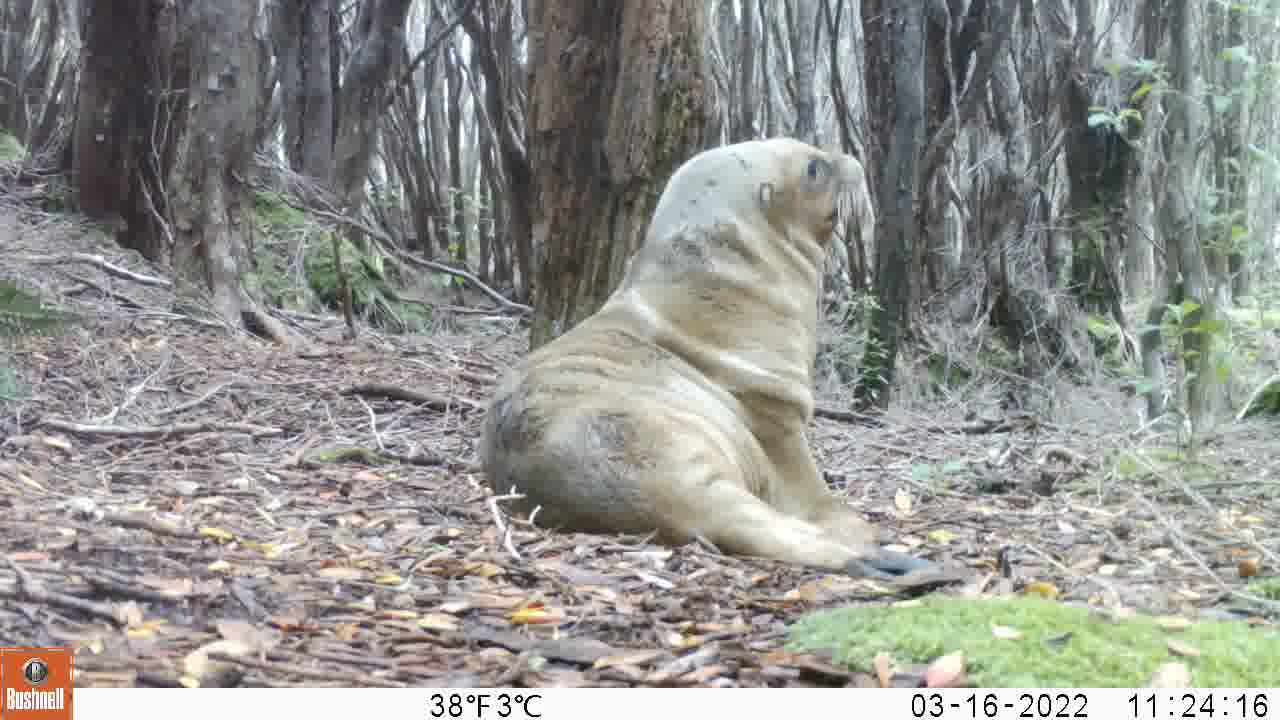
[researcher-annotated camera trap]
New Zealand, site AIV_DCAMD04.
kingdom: Animalia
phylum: Chordata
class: Mammalia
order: Carnivora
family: Otariidae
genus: Phocarctos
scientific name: Phocarctos hookeri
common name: new zealand sea lion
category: sealion